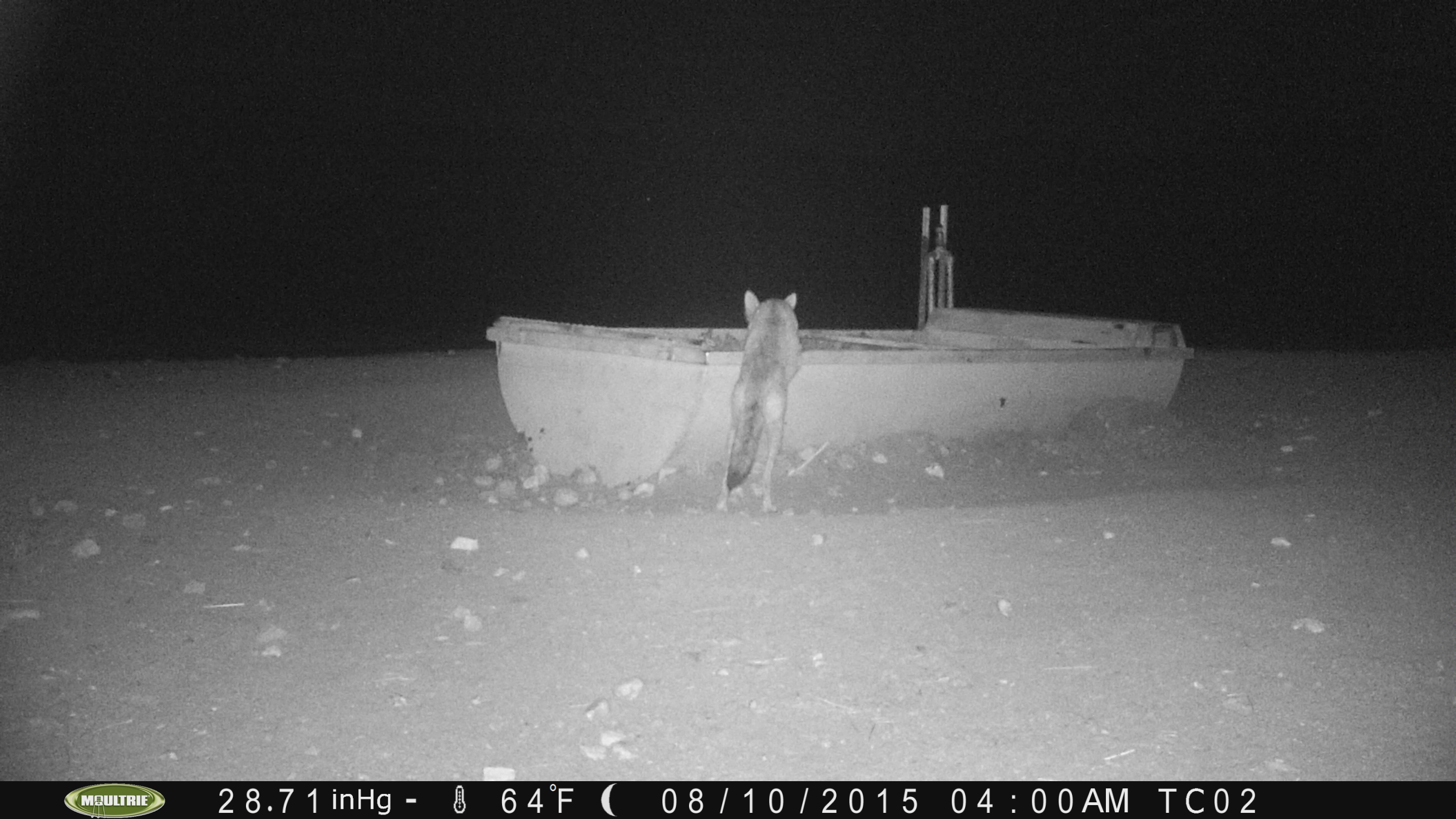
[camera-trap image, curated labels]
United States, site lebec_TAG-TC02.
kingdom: Animalia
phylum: Chordata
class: Mammalia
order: Carnivora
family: Canidae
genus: Canis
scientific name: Canis latrans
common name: coyote